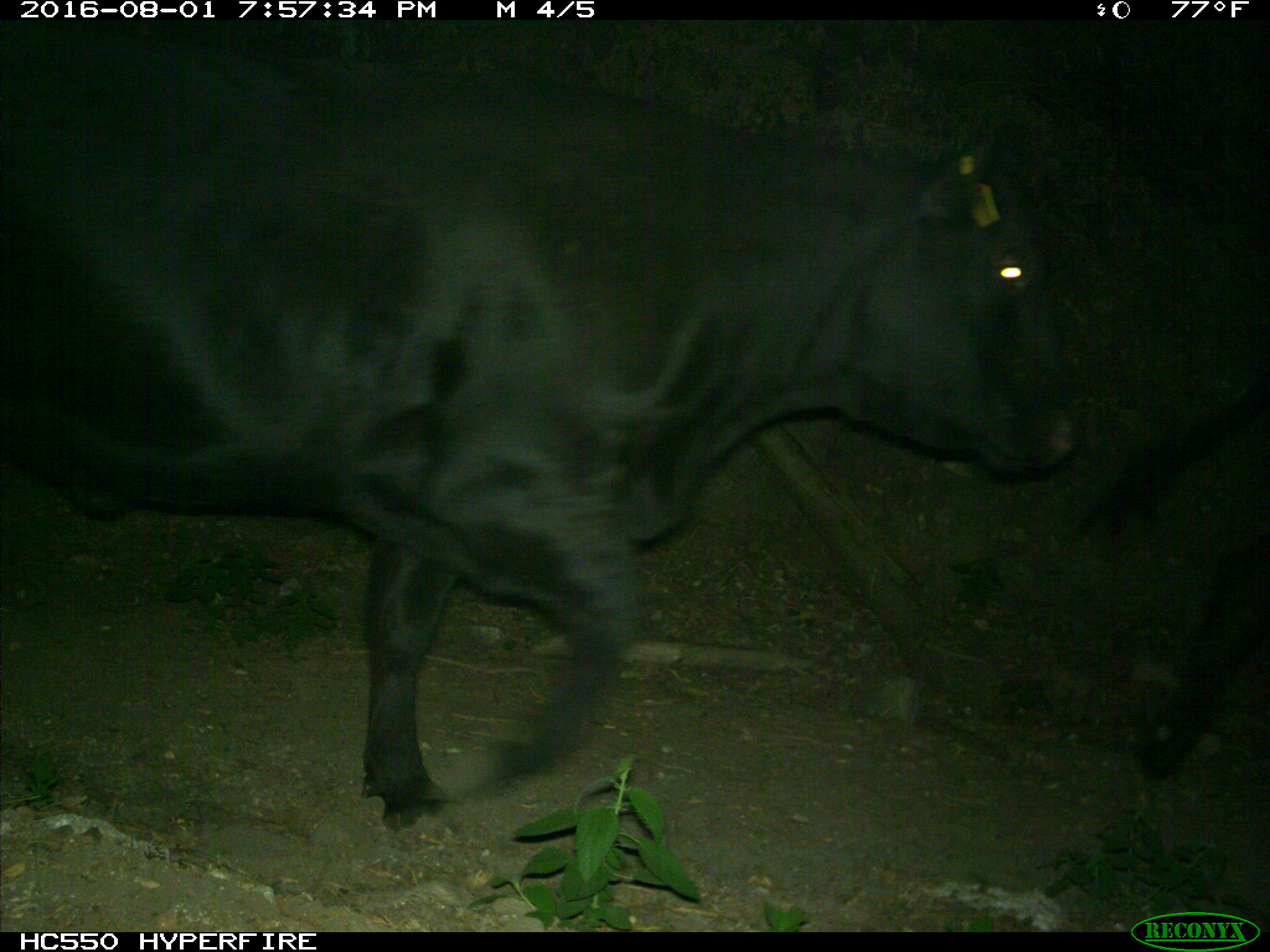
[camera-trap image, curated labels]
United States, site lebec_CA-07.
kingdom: Animalia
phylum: Chordata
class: Mammalia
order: Artiodactyla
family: Bovidae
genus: Bos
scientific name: Bos taurus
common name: domestic cow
Bos taurus (domestic cow).